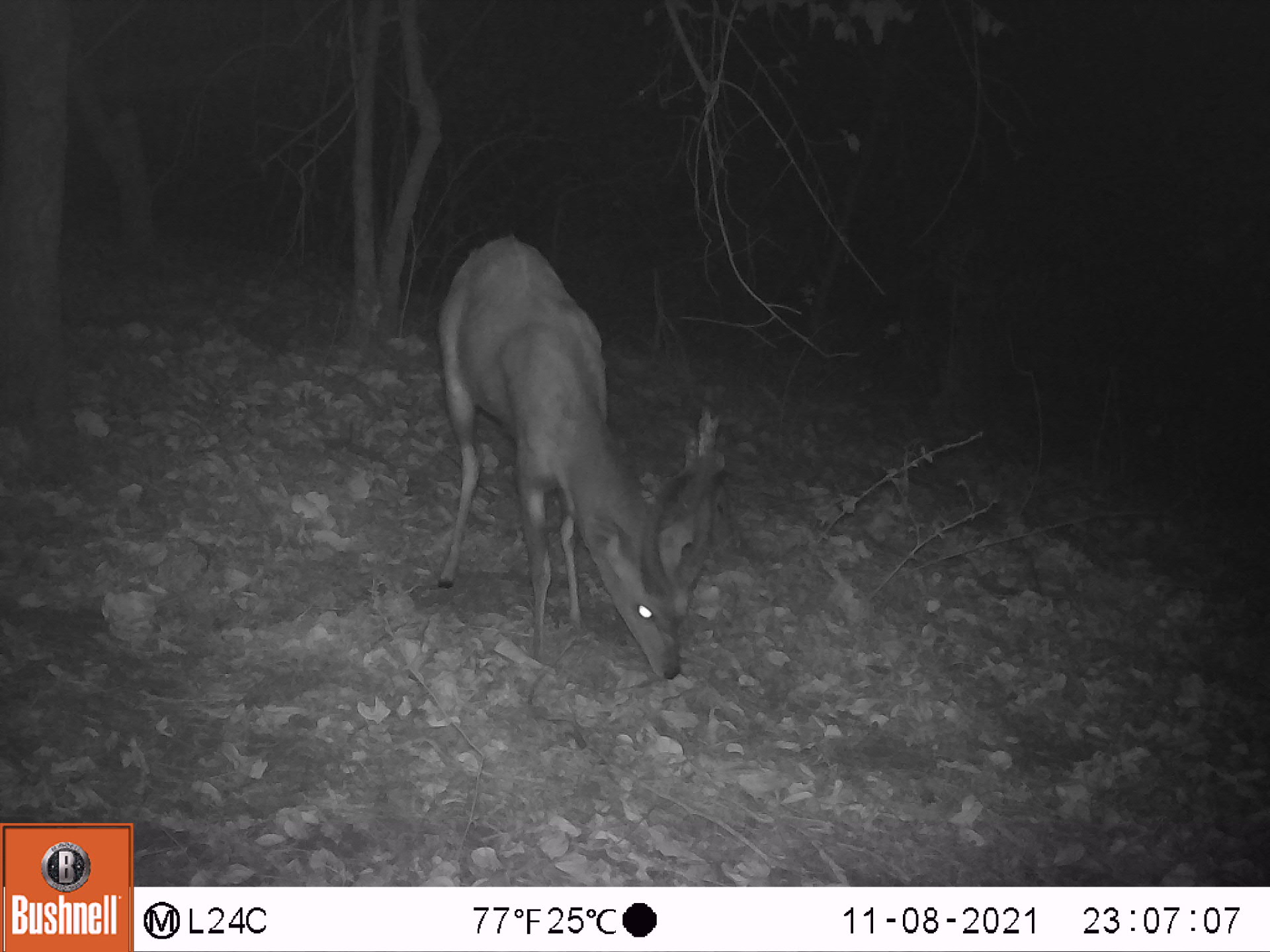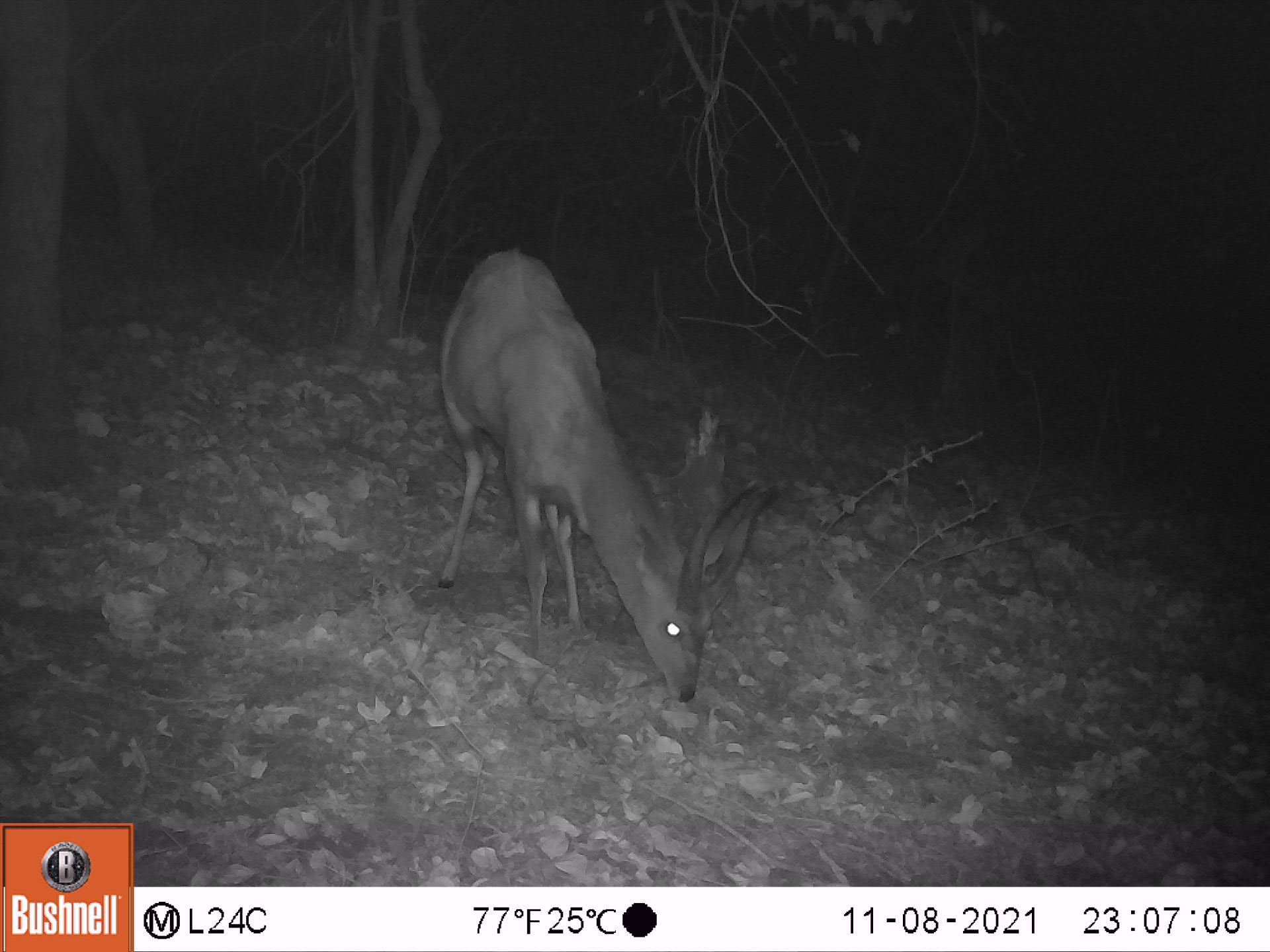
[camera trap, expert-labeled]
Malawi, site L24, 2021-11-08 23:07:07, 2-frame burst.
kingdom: Animalia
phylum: Chordata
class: Mammalia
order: Artiodactyla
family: Bovidae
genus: Tragelaphus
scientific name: Tragelaphus sylvaticus sylvaticus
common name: cape bushbuck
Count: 1.